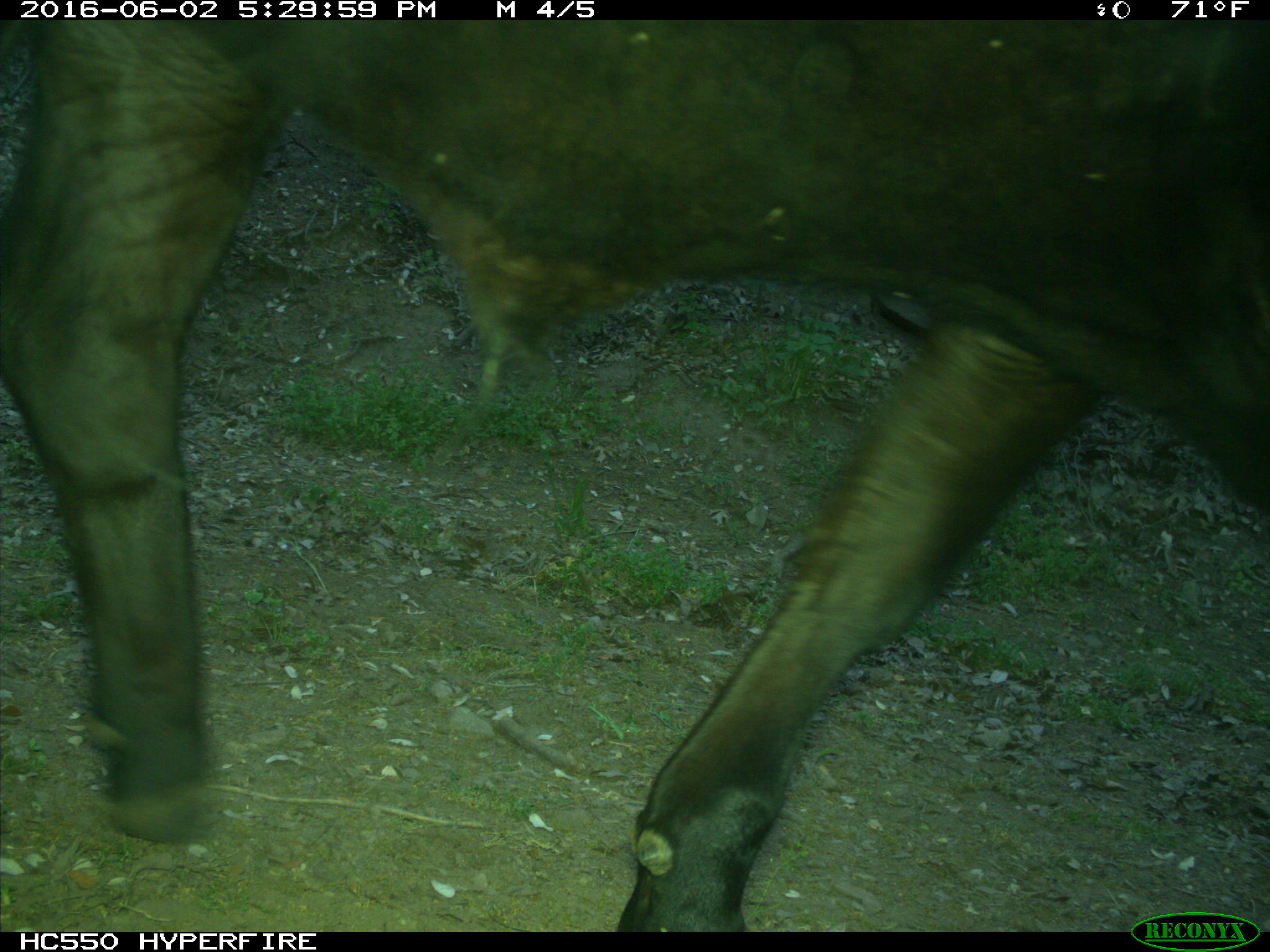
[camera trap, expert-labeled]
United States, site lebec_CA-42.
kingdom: Animalia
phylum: Chordata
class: Mammalia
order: Artiodactyla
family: Bovidae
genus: Bos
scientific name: Bos taurus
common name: domestic cow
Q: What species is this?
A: Bos taurus (domestic cow).